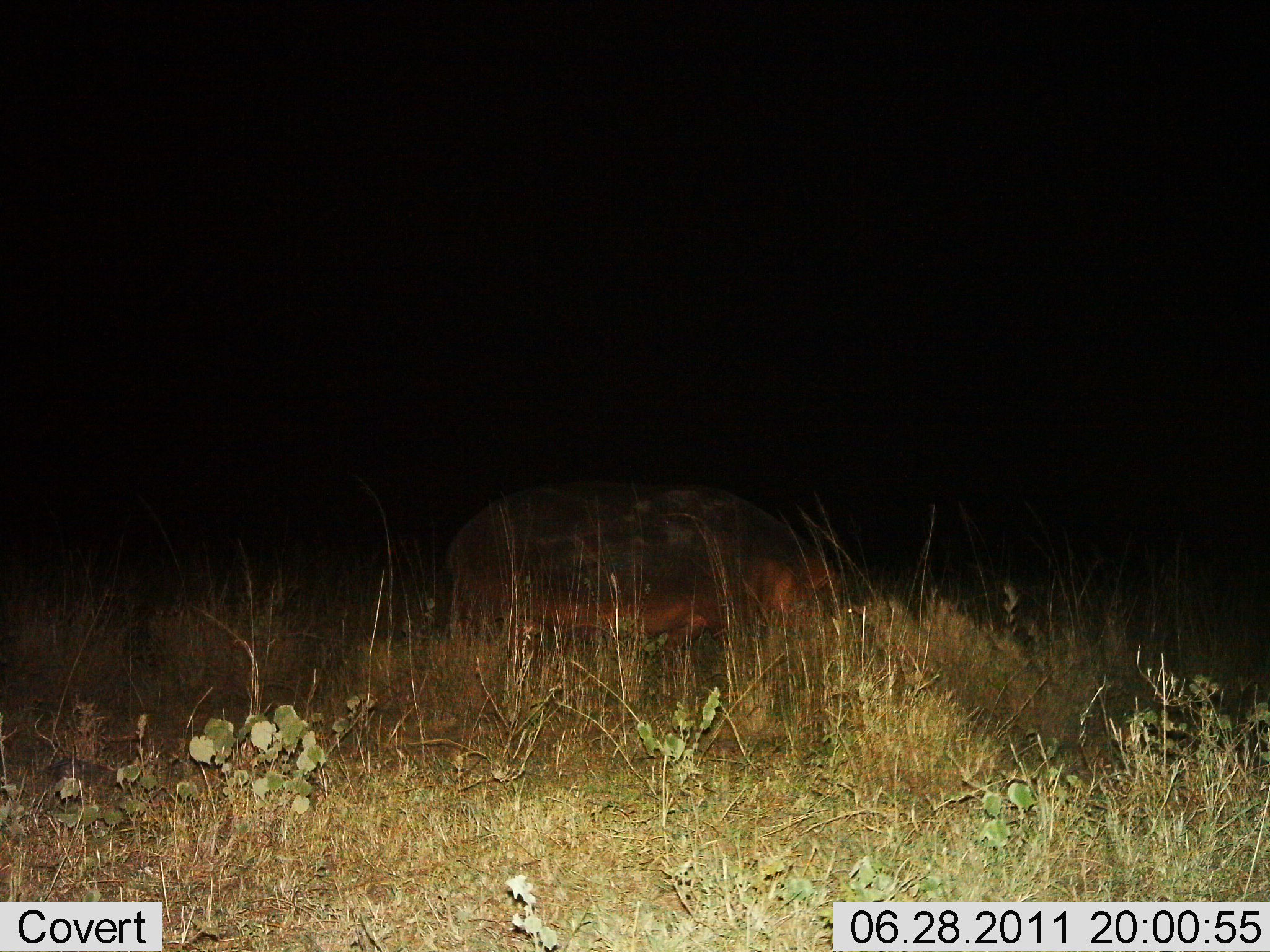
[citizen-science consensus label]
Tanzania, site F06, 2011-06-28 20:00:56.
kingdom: Animalia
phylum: Chordata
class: Mammalia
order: Artiodactyla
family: Hippopotamidae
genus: Hippopotamus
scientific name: Hippopotamus amphibius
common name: hippopotamus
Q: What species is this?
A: Hippopotamus (Hippopotamus amphibius).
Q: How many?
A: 1.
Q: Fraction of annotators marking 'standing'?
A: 55%.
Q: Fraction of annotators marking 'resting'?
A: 0%.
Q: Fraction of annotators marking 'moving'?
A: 9%.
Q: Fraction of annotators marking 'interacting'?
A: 0%.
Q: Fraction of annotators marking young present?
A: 0%.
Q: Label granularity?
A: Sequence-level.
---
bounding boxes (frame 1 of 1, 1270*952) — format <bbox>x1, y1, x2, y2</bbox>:
animal: <bbox>443, 477, 866, 713</bbox>